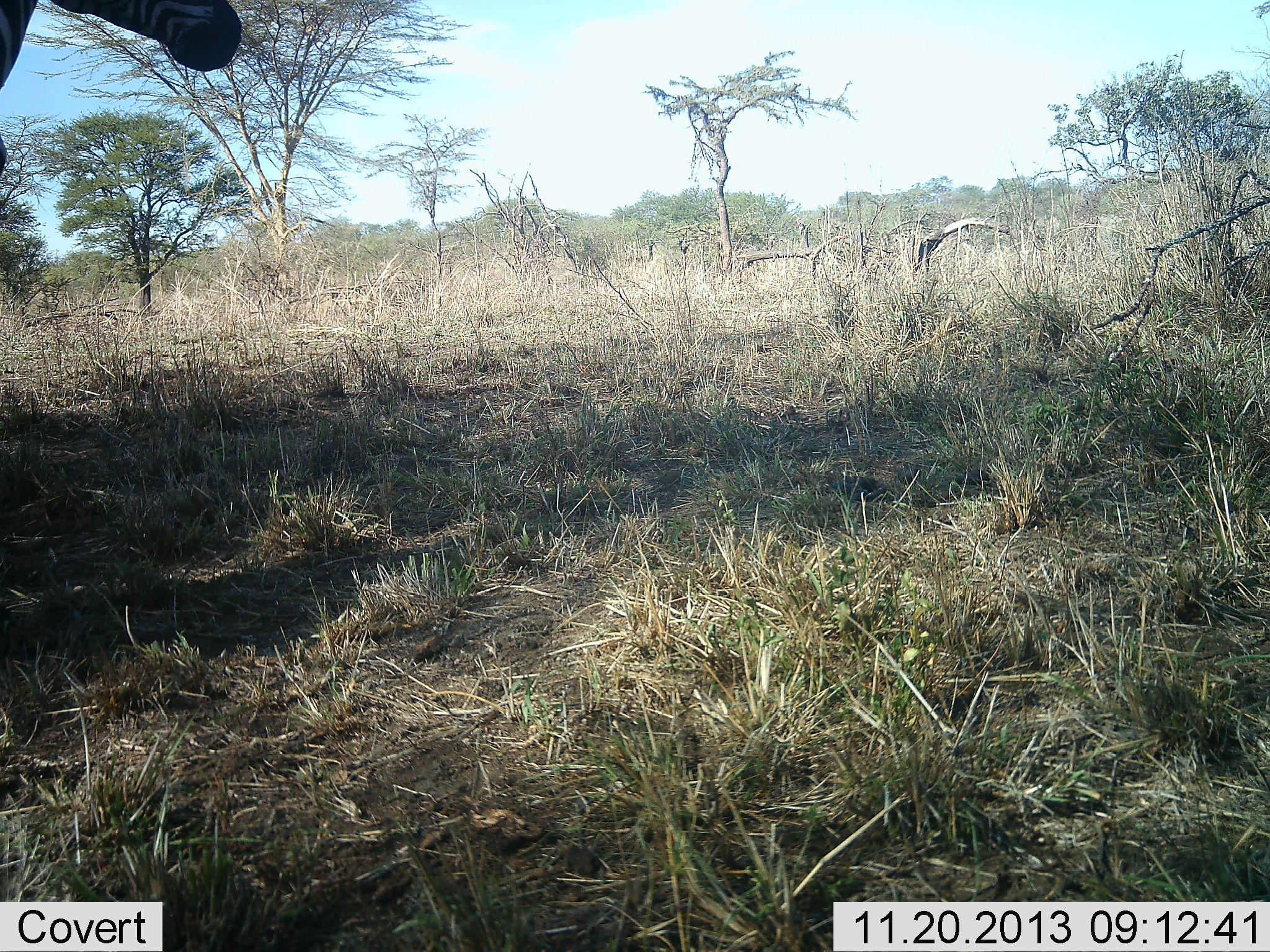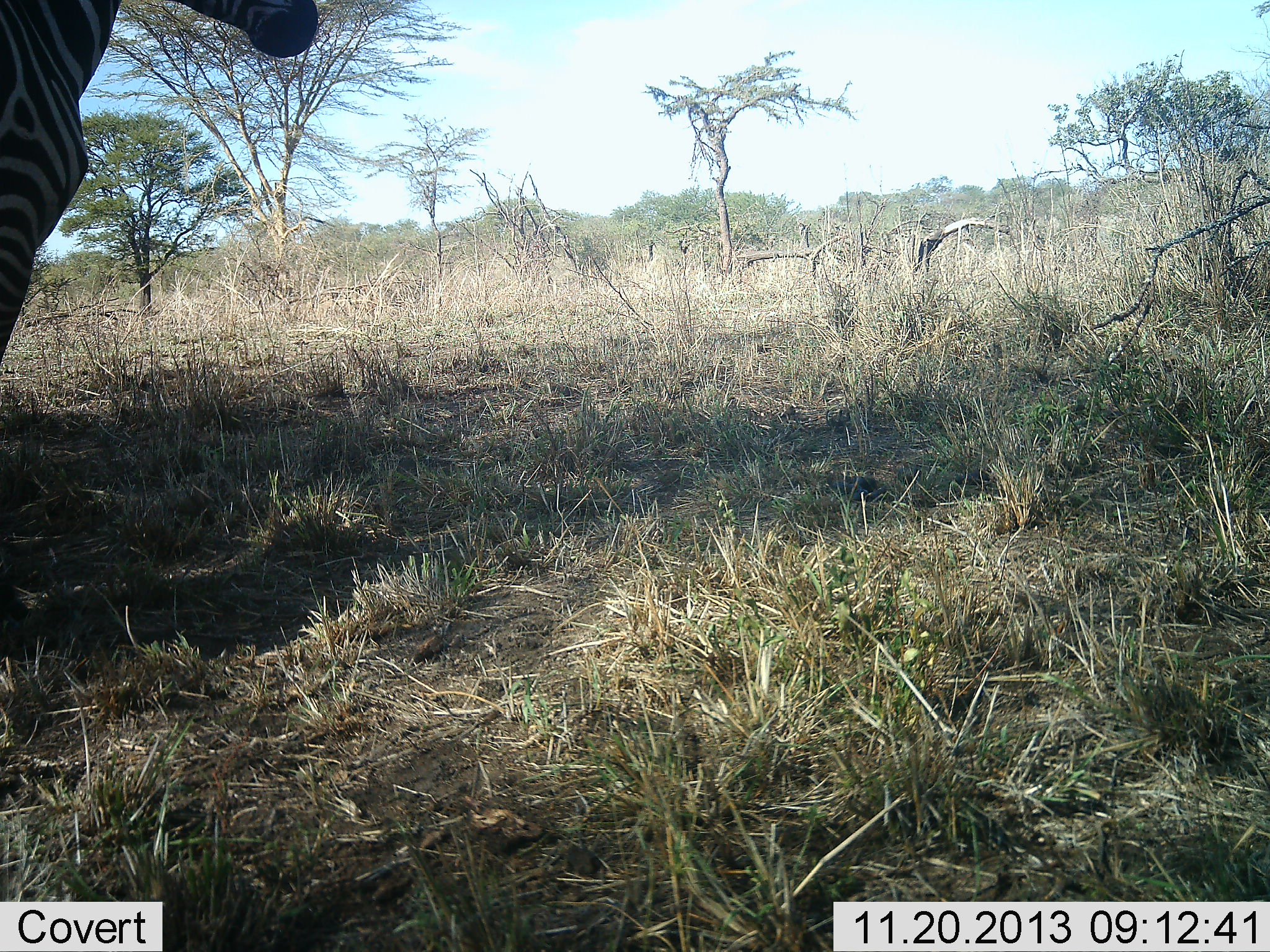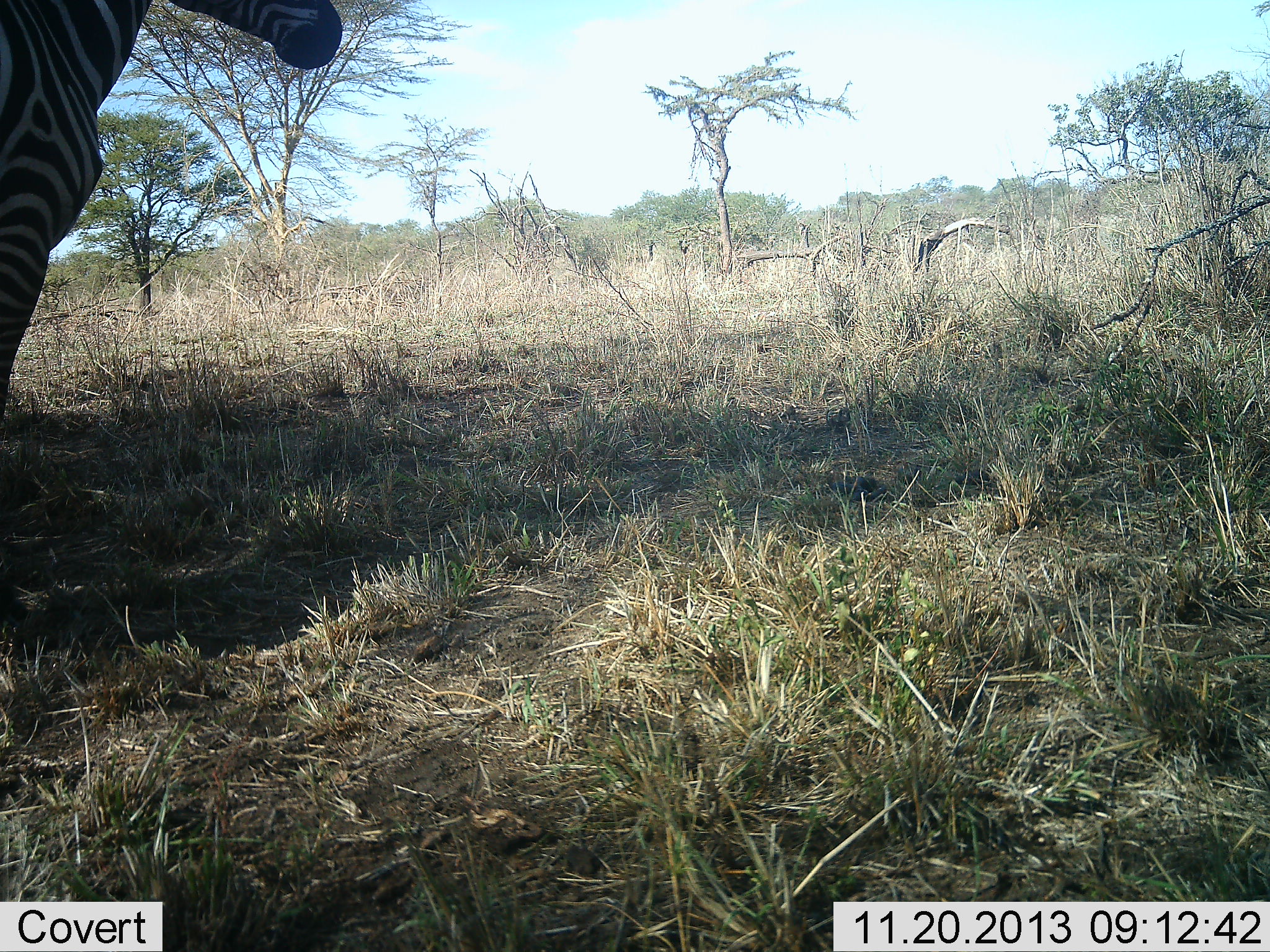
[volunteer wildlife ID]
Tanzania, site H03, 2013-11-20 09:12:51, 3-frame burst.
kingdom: Animalia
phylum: Chordata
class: Mammalia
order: Perissodactyla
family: Equidae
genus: Equus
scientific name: Equus quagga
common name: plains zebra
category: zebra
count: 1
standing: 40%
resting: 0%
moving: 60%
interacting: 0%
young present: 0%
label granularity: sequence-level